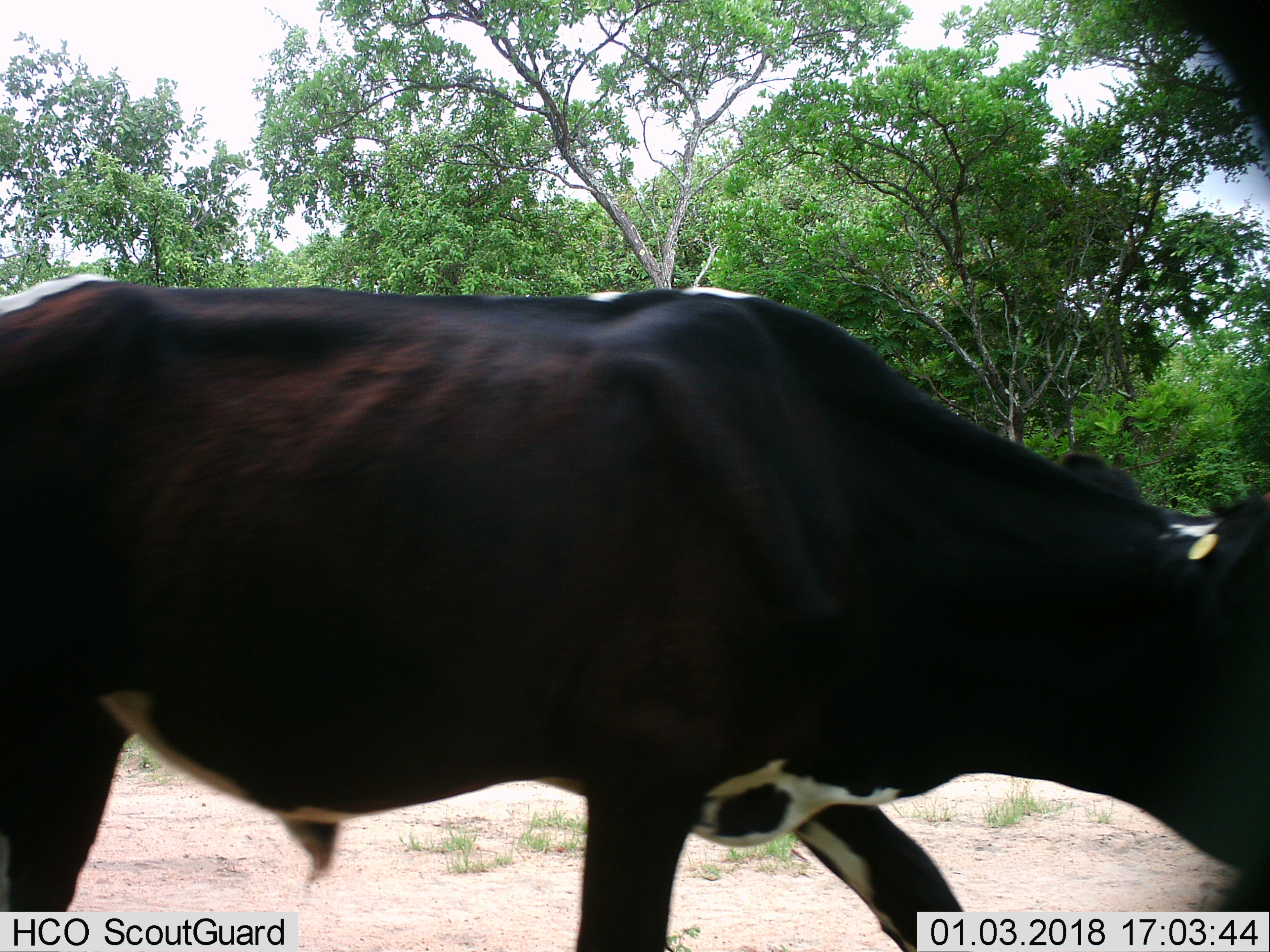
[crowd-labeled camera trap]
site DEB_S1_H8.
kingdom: Animalia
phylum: Chordata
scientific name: Vertebrata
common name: domestic animal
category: domesticanimal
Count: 1.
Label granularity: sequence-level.